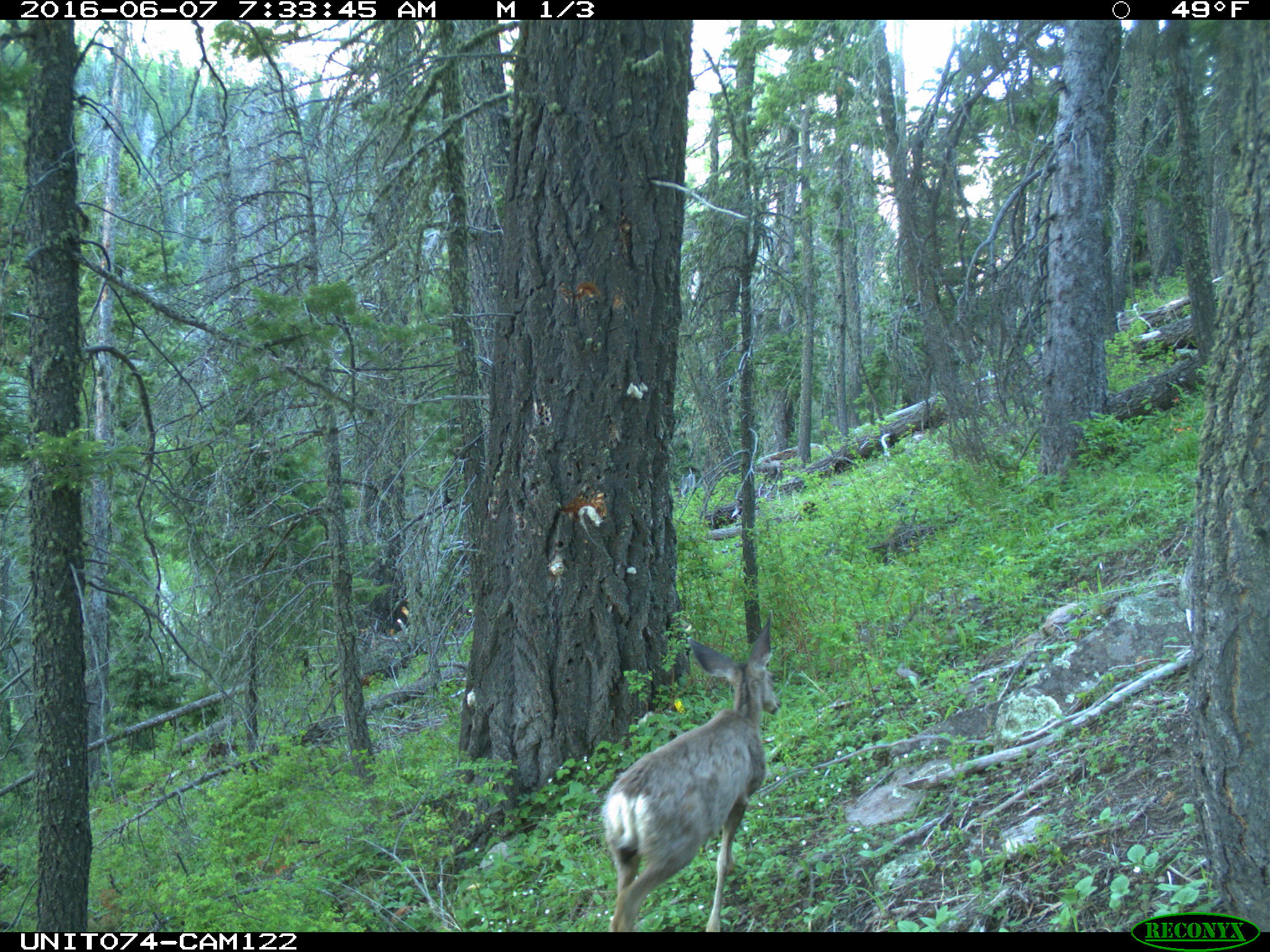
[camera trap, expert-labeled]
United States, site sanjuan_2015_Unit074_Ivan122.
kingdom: Animalia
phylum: Chordata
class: Mammalia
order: Artiodactyla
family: Cervidae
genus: Odocoileus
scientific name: Odocoileus hemionus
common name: mule deer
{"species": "Odocoileus hemionus (mule deer)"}